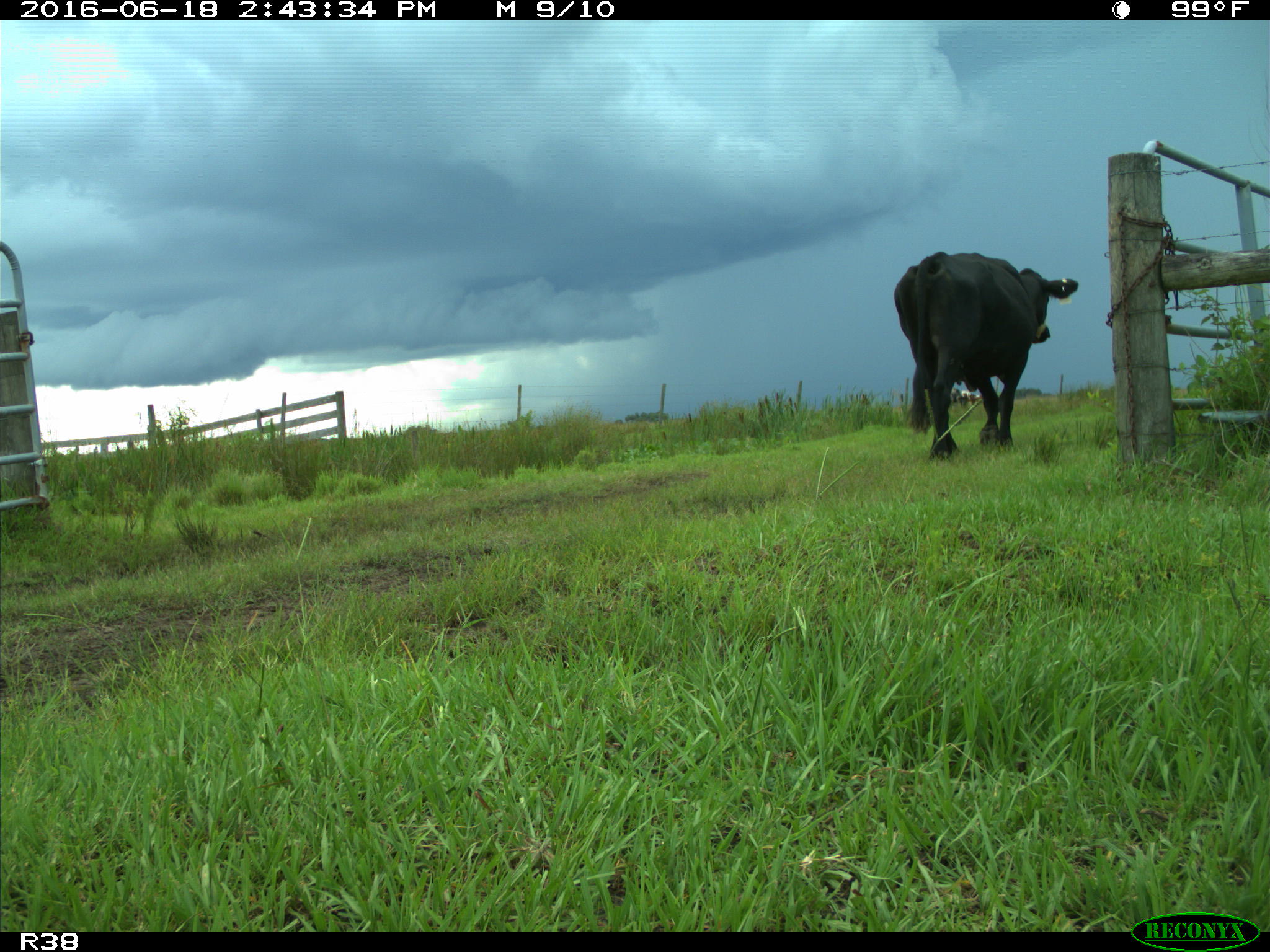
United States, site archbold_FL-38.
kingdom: Animalia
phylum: Chordata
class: Mammalia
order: Artiodactyla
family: Bovidae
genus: Bos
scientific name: Bos taurus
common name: domestic cow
Bos taurus (domestic cow).